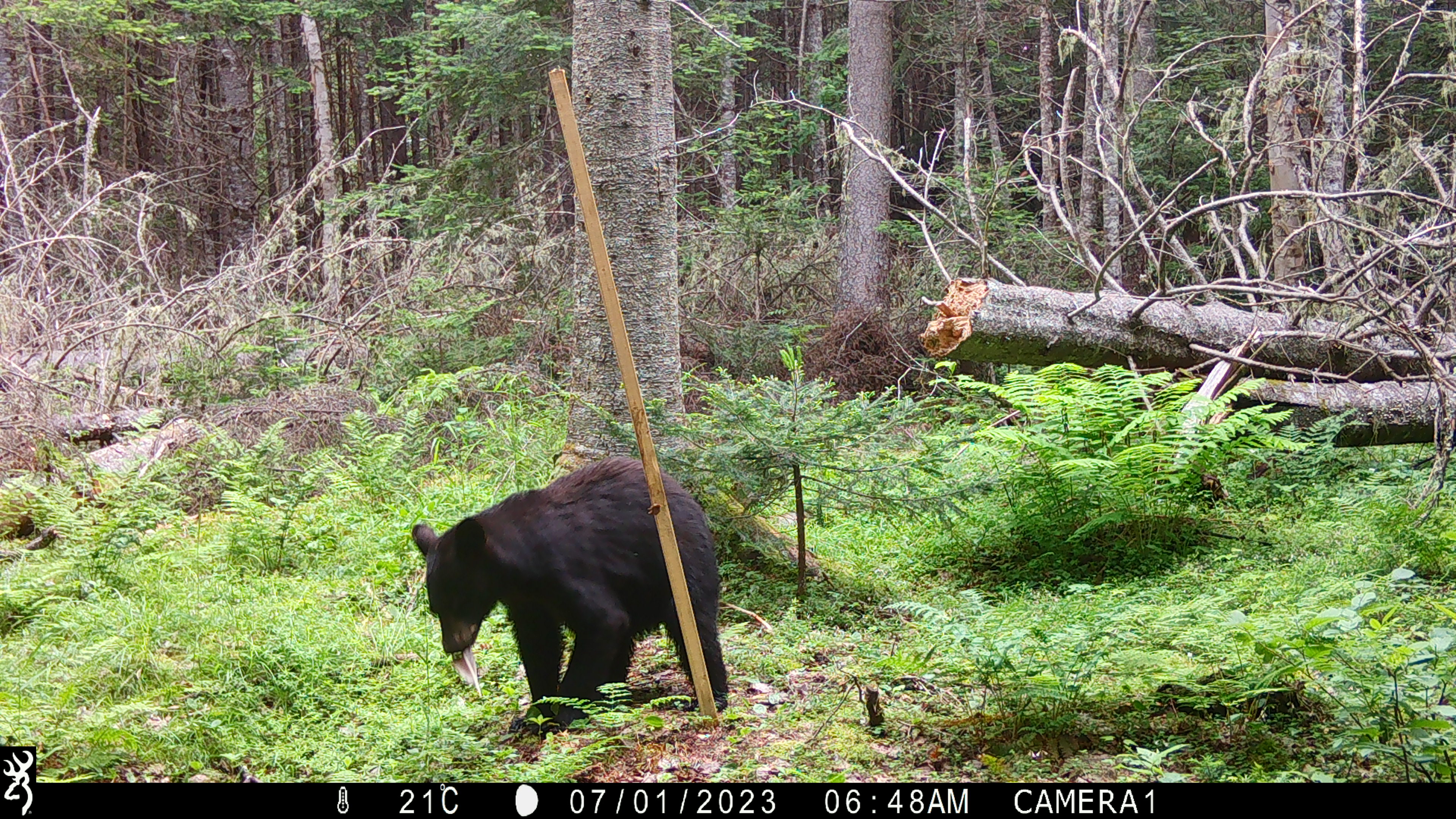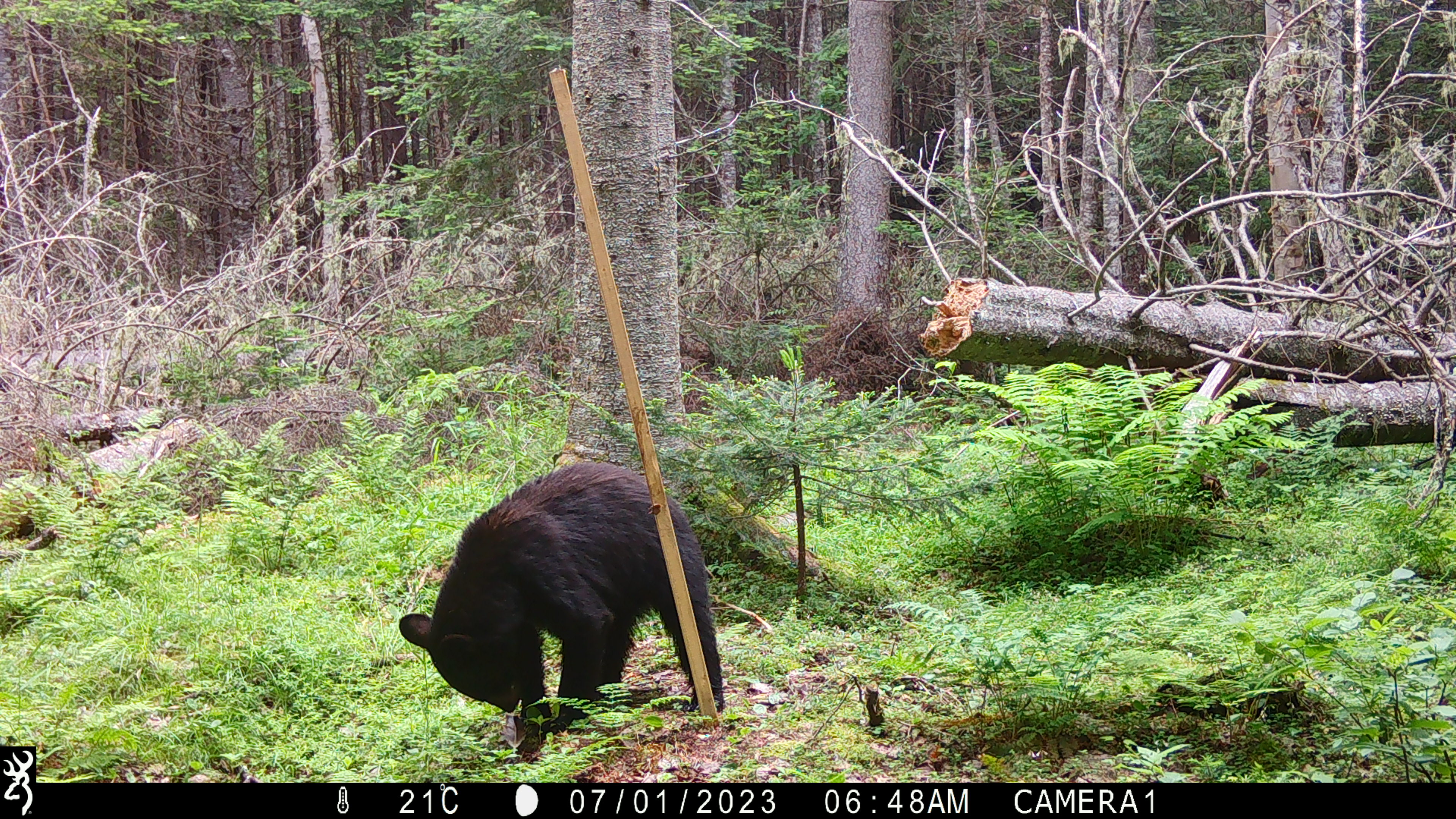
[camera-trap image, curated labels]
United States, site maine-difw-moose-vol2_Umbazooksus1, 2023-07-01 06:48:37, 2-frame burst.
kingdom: Animalia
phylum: Chordata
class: Mammalia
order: Carnivora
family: Ursidae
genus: Ursus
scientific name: Ursus americanus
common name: black bear